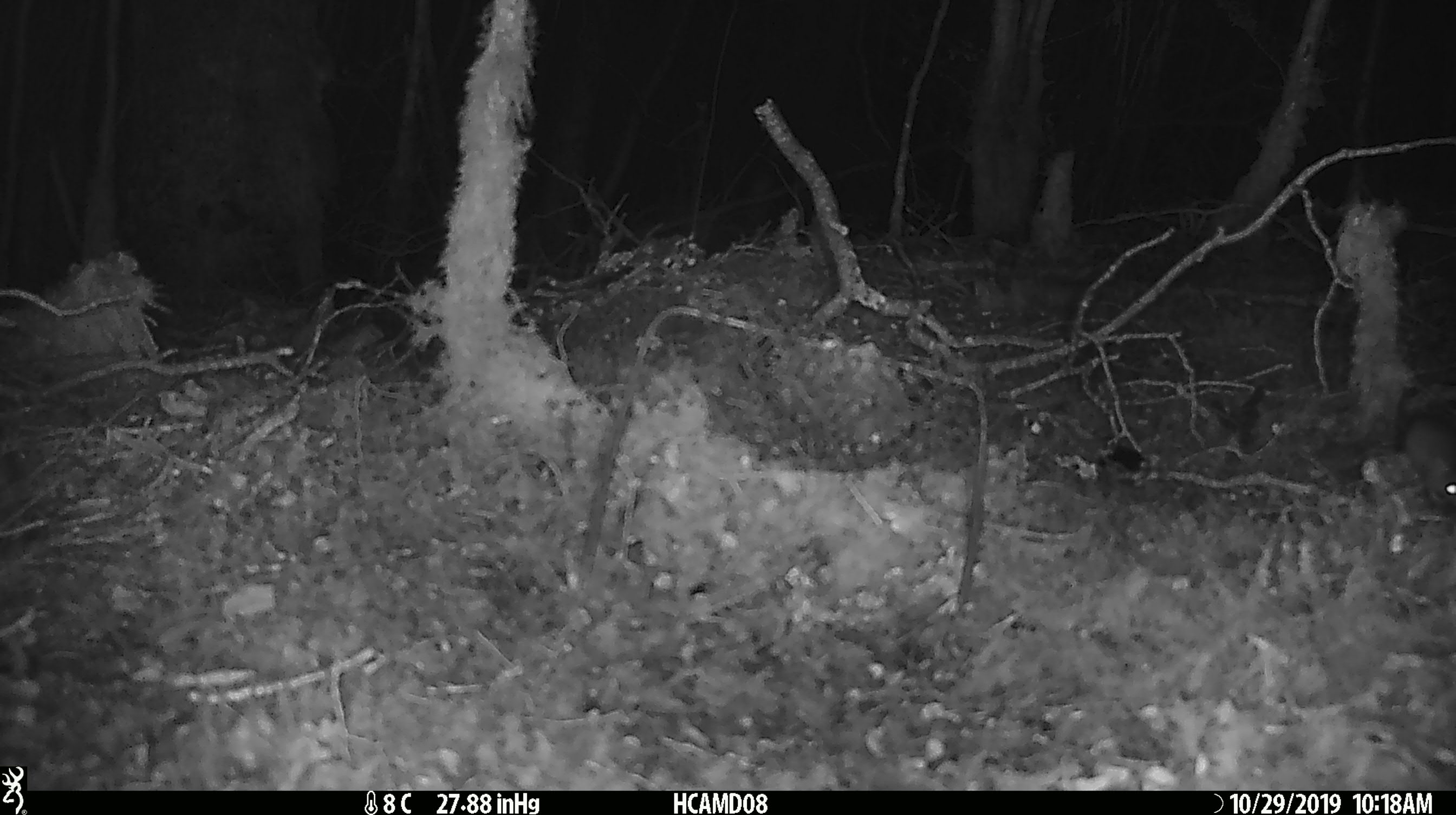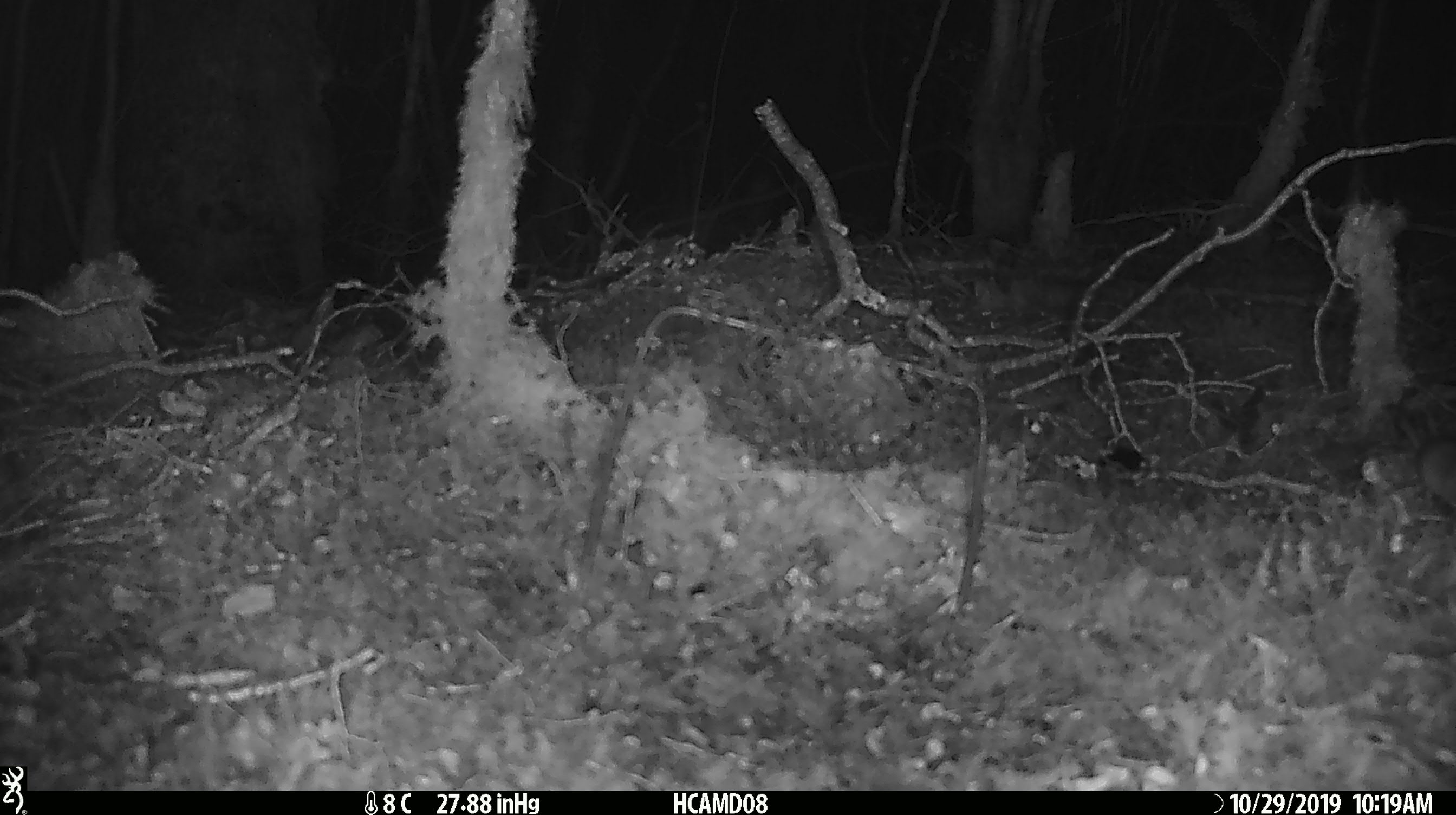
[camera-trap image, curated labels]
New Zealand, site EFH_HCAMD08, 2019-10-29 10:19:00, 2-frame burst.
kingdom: Animalia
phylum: Chordata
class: Mammalia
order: Rodentia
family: Muridae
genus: Mus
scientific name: Mus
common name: mouse